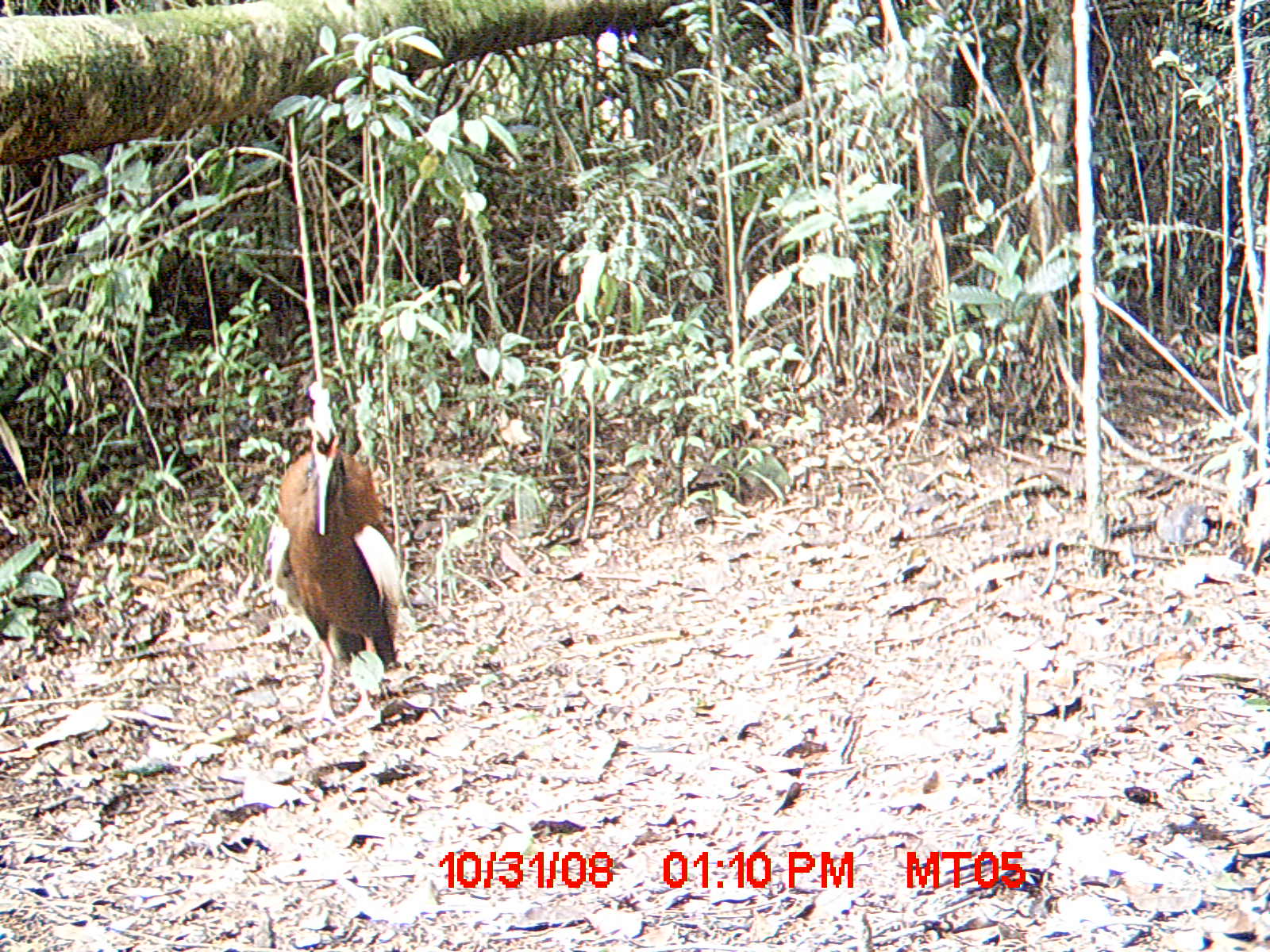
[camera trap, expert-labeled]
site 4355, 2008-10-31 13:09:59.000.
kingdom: Animalia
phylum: Chordata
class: Aves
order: Cuculiformes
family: Cuculidae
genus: Coua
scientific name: Coua serriana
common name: red-breasted coua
Coua serriana (red-breasted coua), count 2.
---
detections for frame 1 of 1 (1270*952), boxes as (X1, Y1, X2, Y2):
coua serriana: (265, 382, 416, 721)